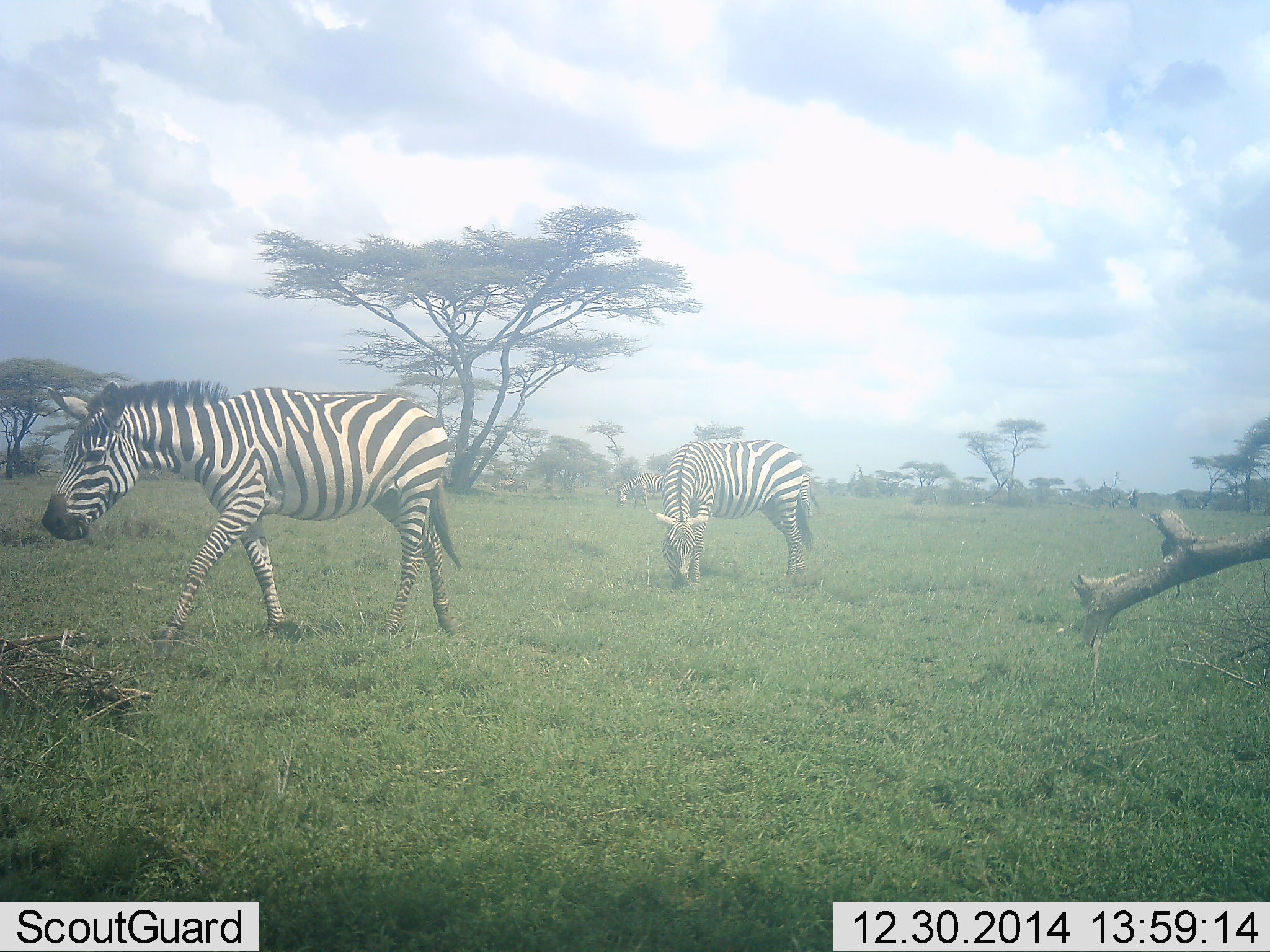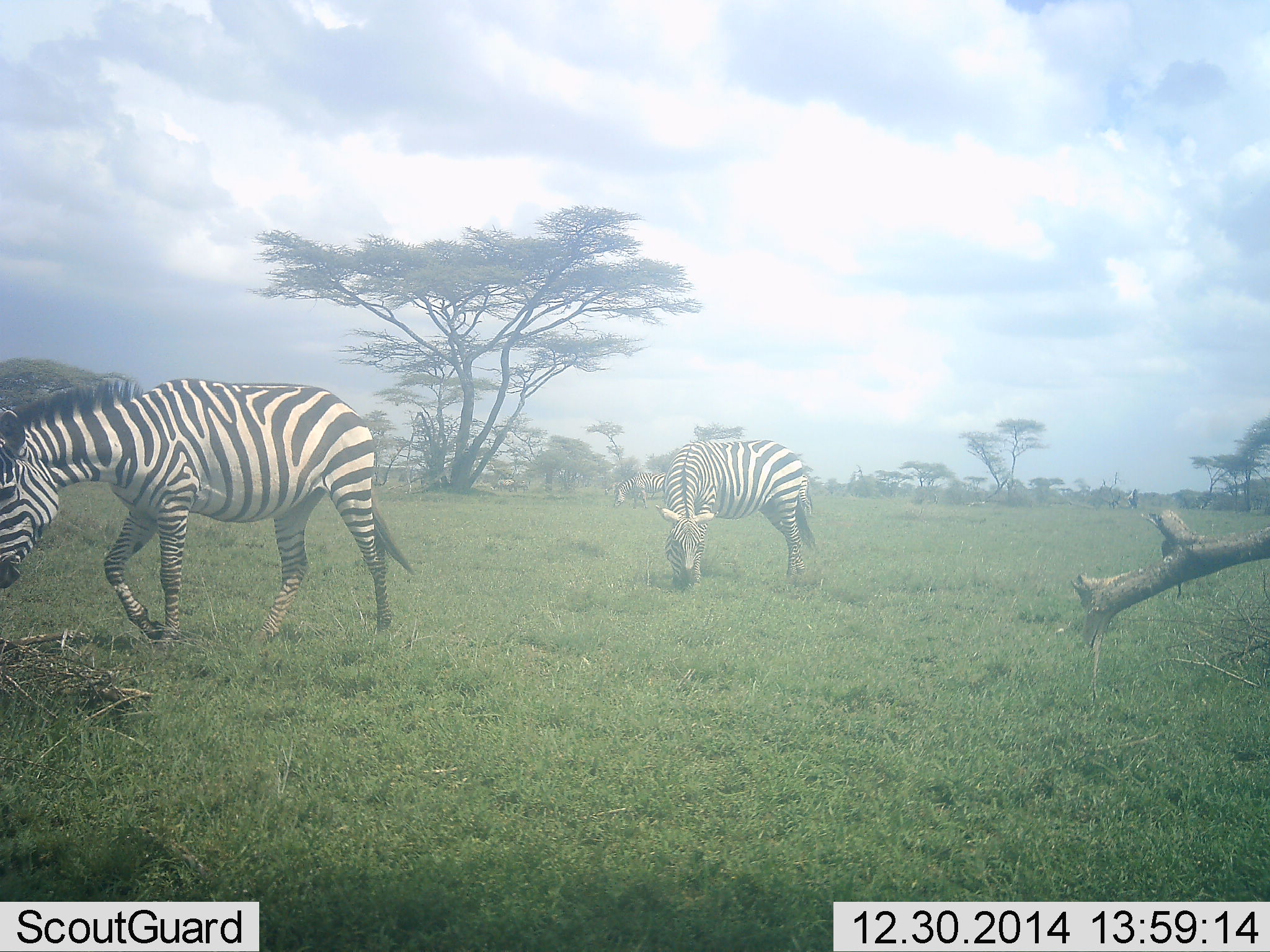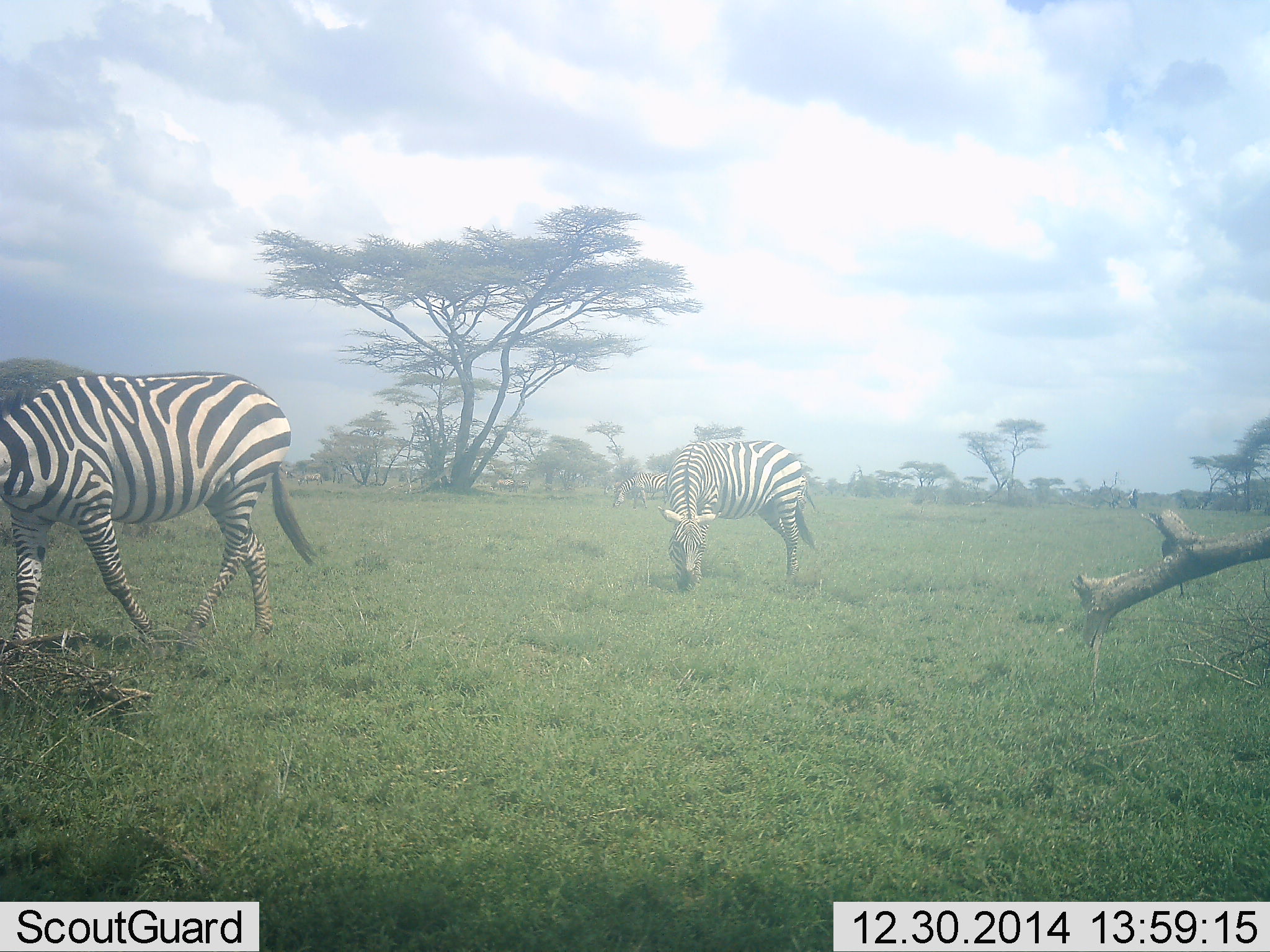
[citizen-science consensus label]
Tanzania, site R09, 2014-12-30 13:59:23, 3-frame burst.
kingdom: Animalia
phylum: Chordata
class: Mammalia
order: Perissodactyla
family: Equidae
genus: Equus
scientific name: Equus quagga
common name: plains zebra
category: zebra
Zebra (plains zebra) (Equus quagga), count 3. Behavior (volunteer vote fractions): standing 40%, resting 0%, moving 50%, interacting 0%. Young present (vote fraction): 0%. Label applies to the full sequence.